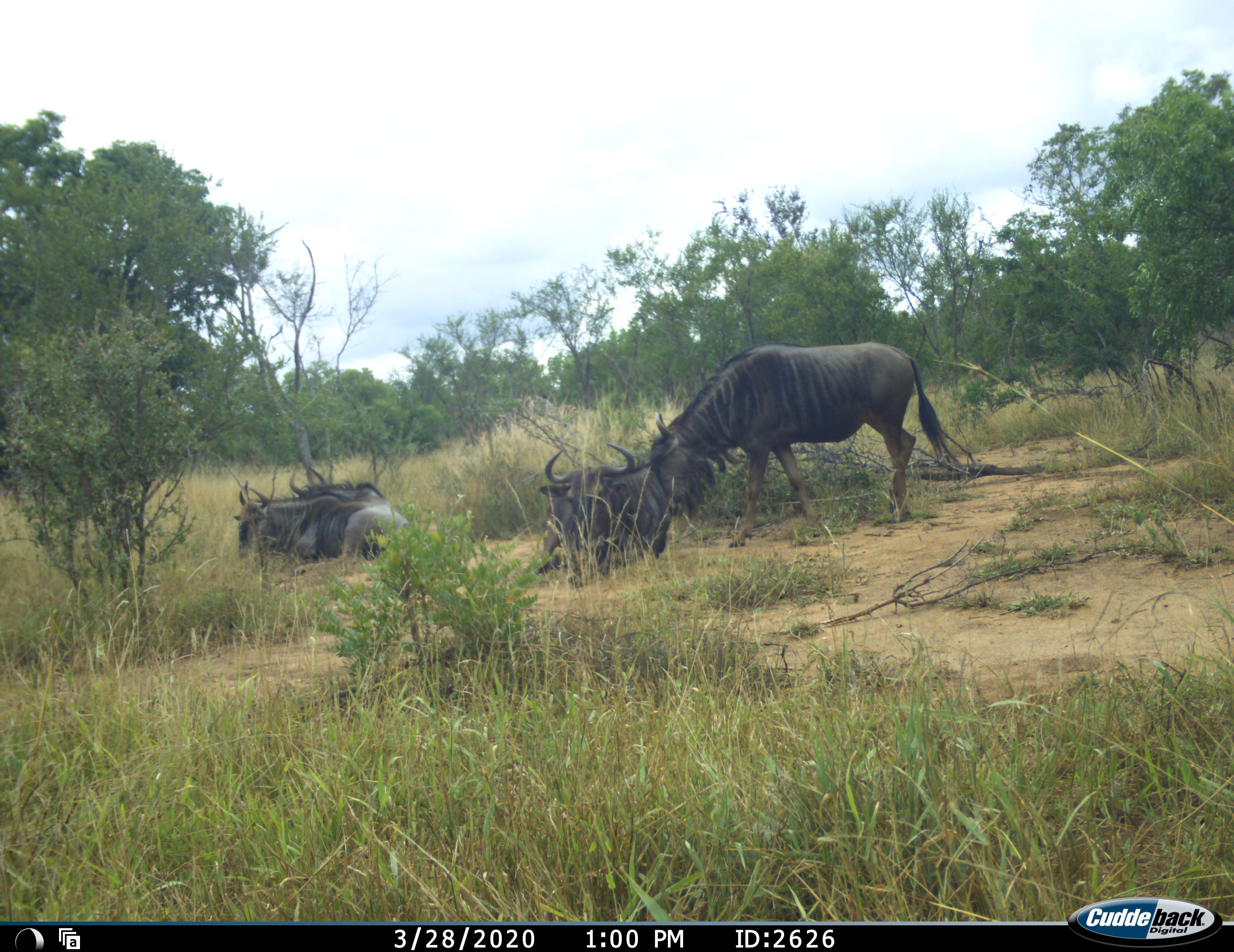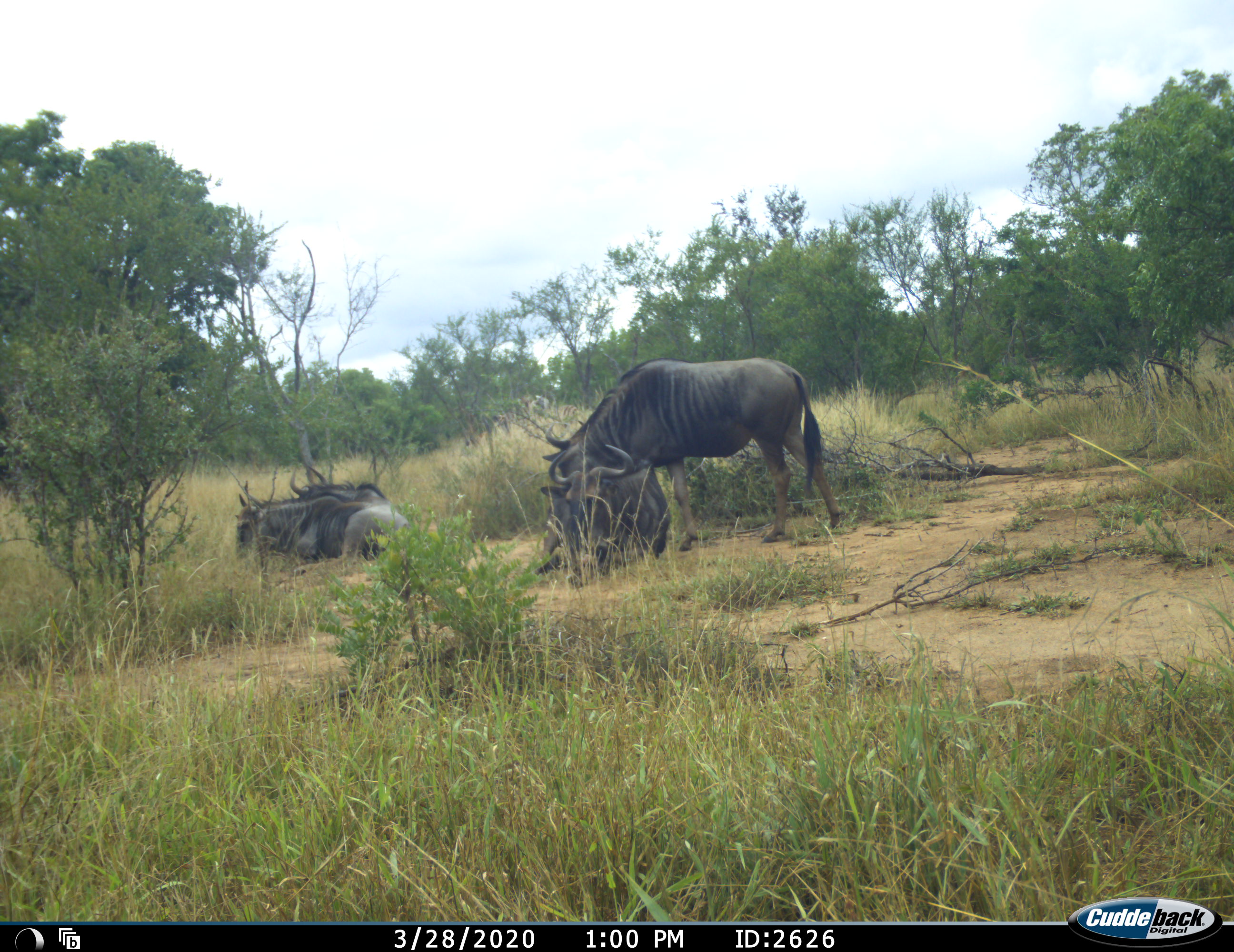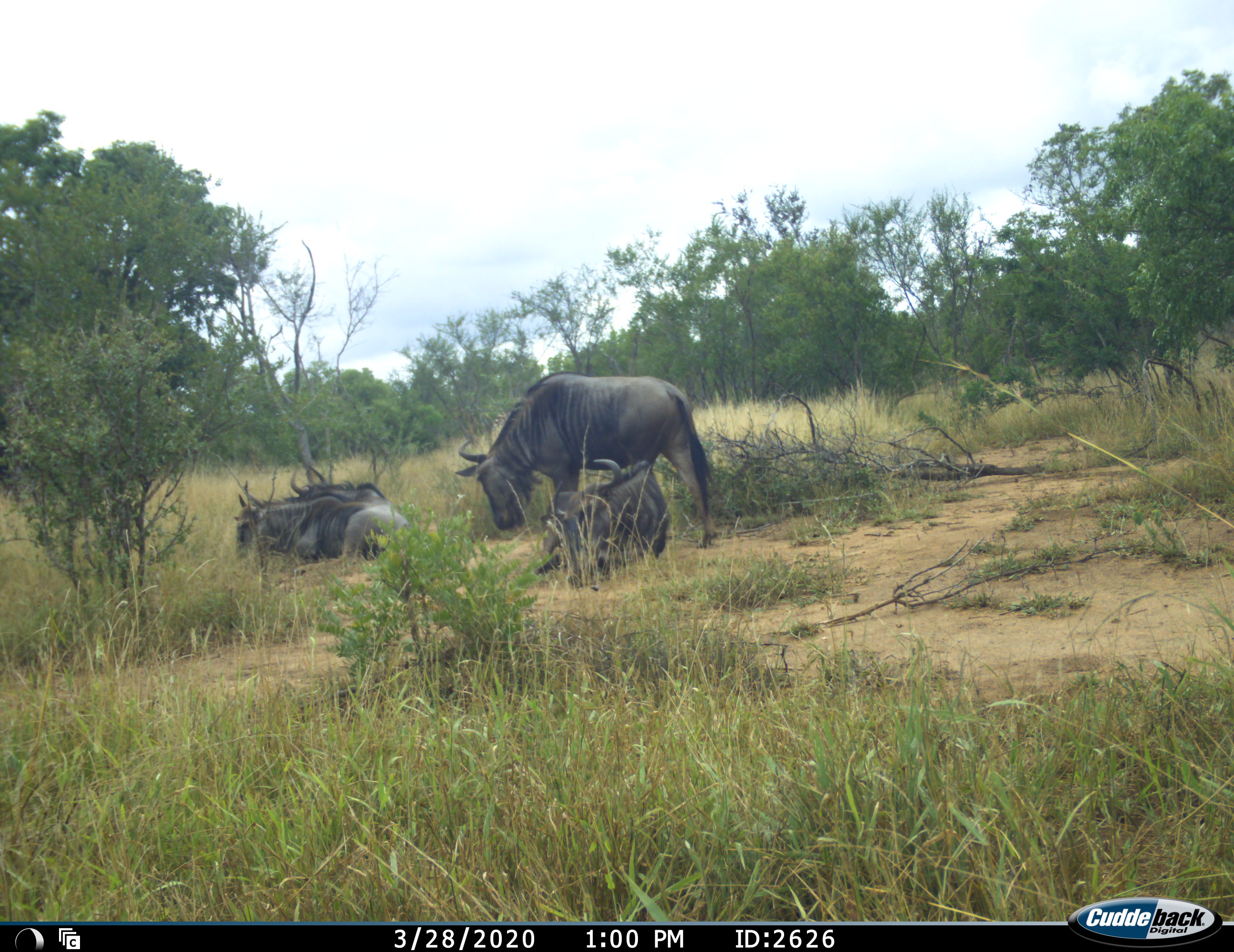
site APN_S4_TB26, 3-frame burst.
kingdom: Animalia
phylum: Chordata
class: Mammalia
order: Artiodactyla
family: Bovidae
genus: Connochaetes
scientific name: Connochaetes taurinus taurinus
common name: blue wildebeest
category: wildebeestblue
Wildebeestblue (blue wildebeest) (Connochaetes taurinus taurinus), count 4. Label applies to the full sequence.